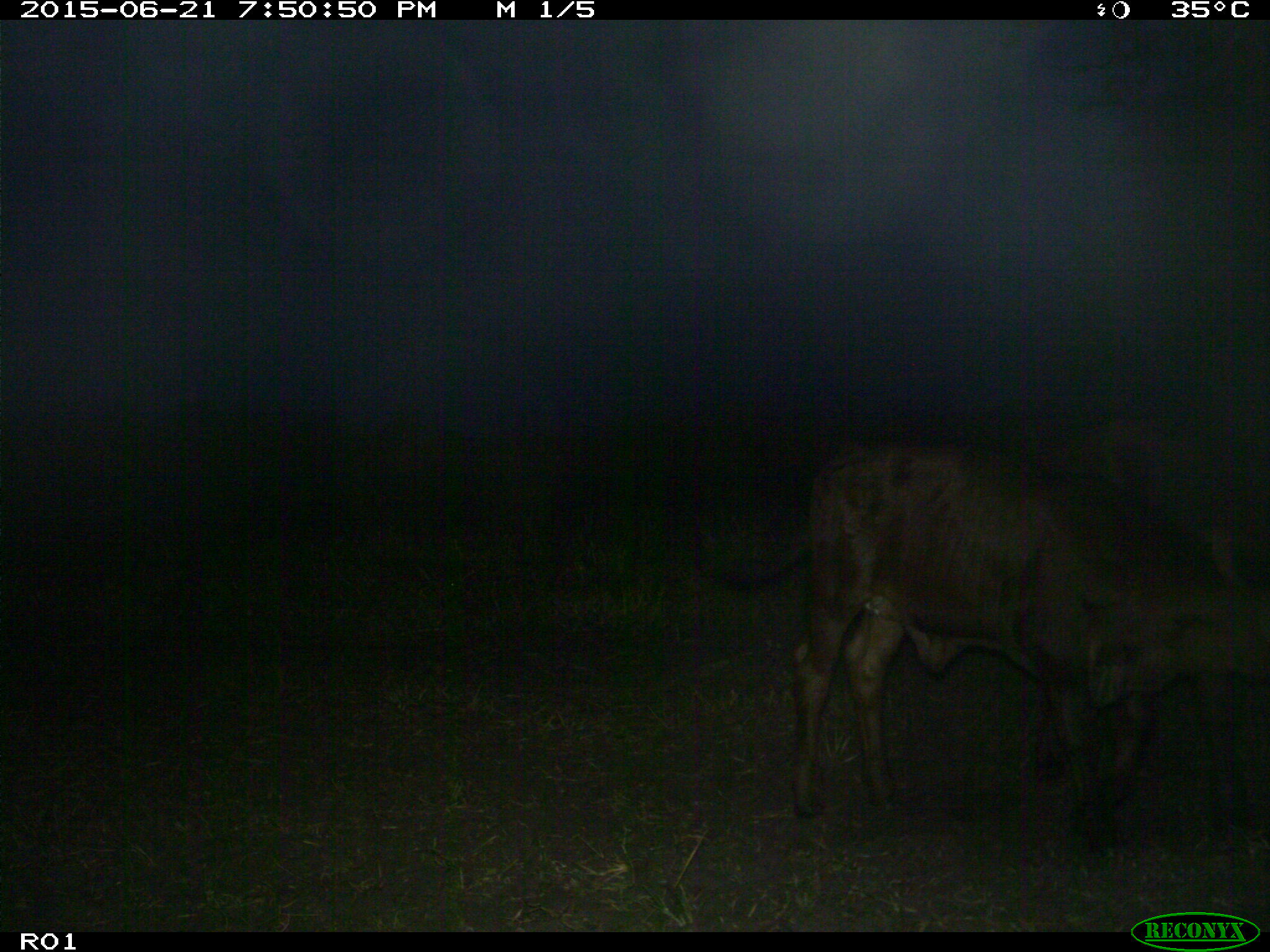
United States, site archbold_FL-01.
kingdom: Animalia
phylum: Chordata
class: Mammalia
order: Artiodactyla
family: Bovidae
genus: Bos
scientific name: Bos taurus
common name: domestic cow